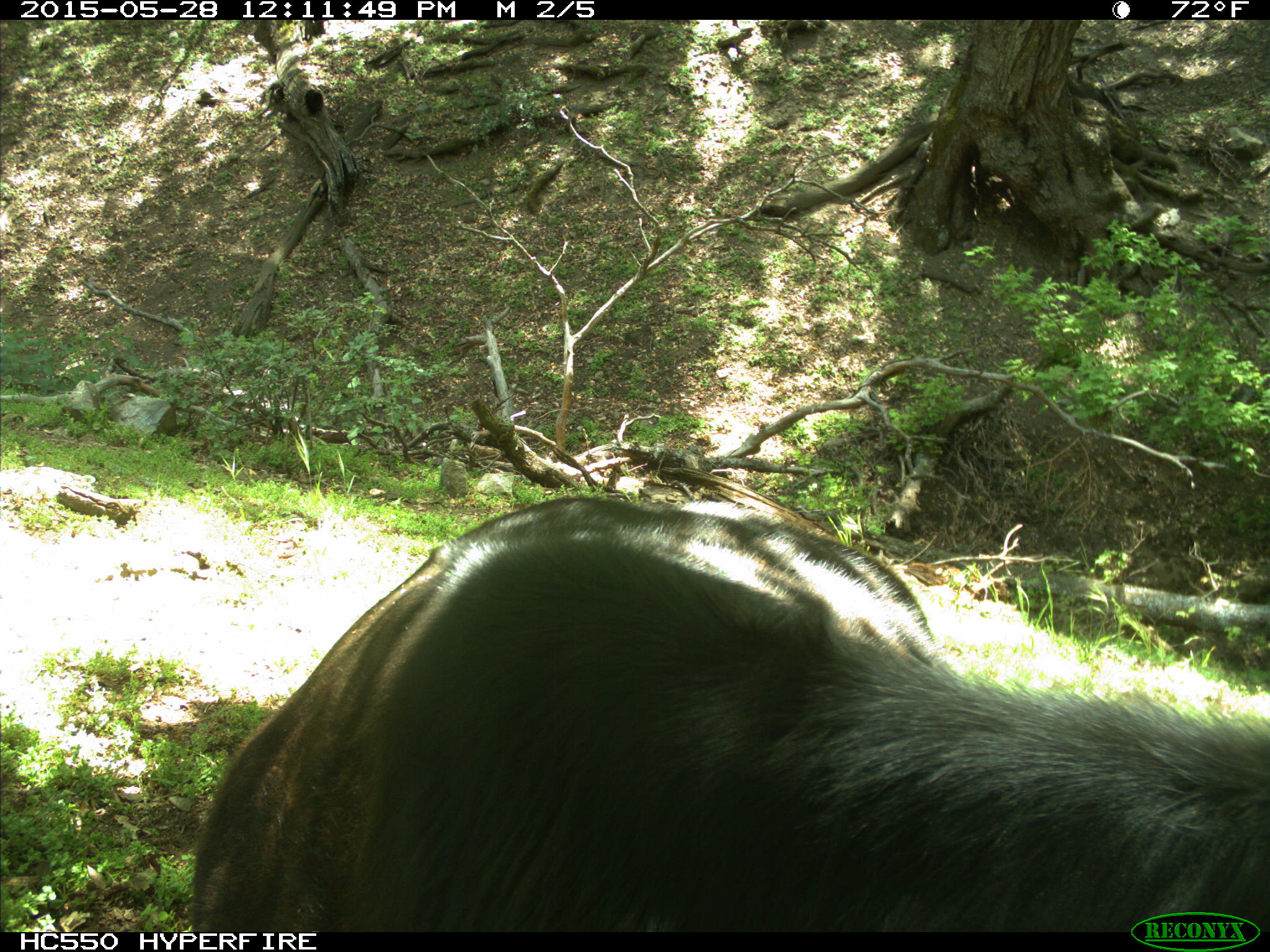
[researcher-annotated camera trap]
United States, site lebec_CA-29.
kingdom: Animalia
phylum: Chordata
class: Mammalia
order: Artiodactyla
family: Bovidae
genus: Bos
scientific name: Bos taurus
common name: domestic cow